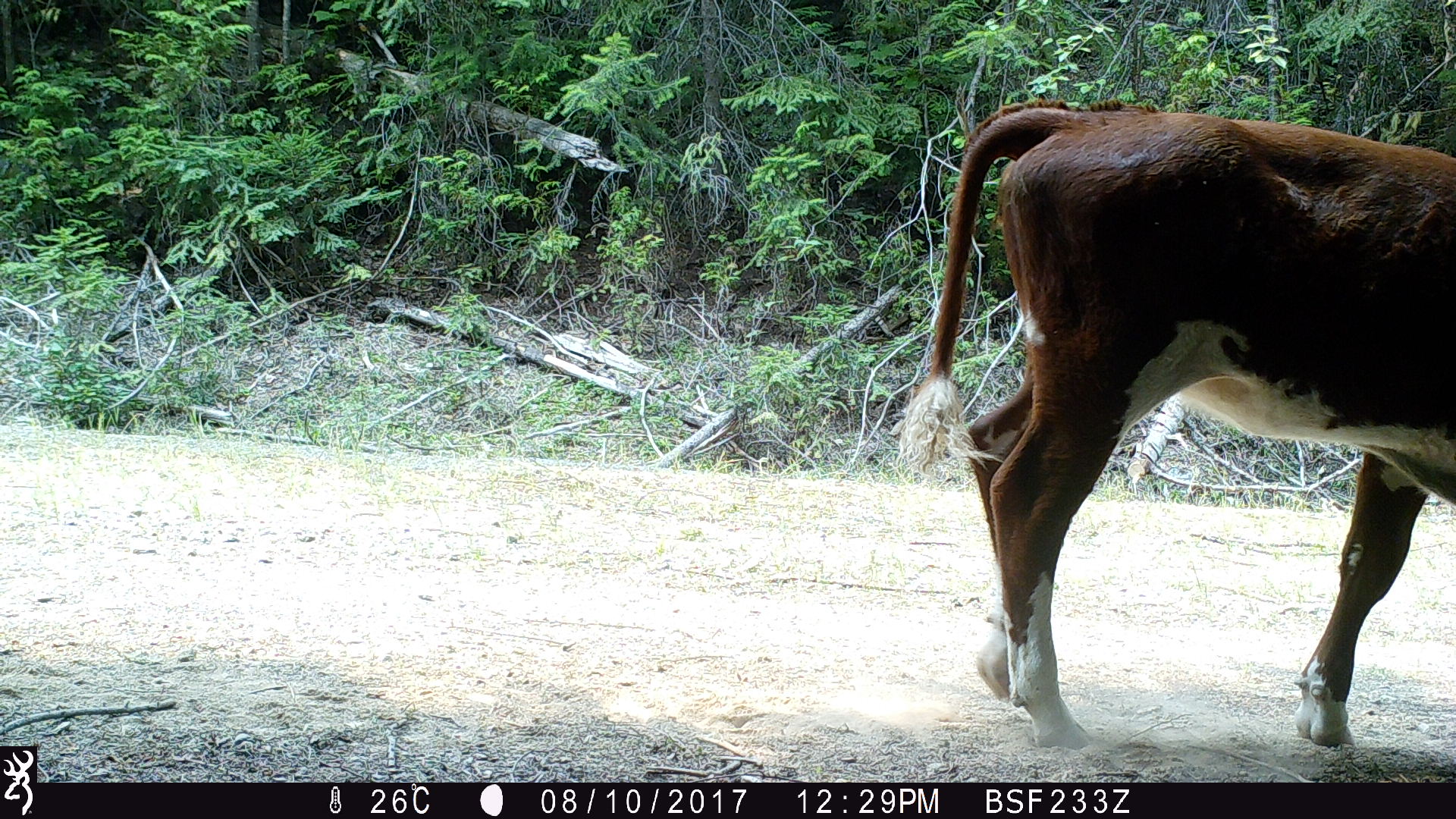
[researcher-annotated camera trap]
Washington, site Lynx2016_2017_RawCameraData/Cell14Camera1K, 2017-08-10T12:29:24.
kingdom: Animalia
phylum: Chordata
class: Mammalia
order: Artiodactyla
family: Bovidae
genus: Bos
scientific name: Bos taurus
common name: domestic cattle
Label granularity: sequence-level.